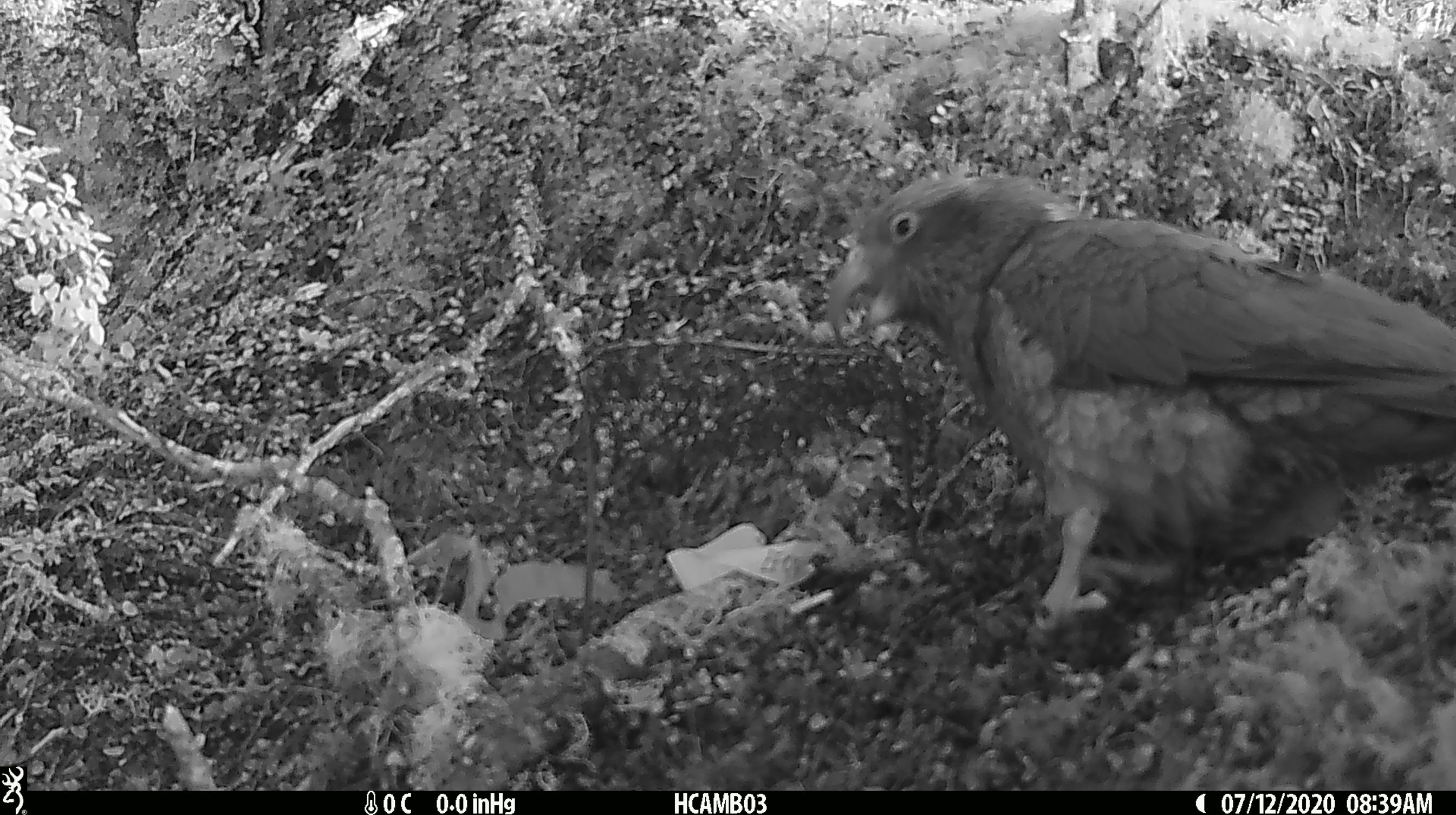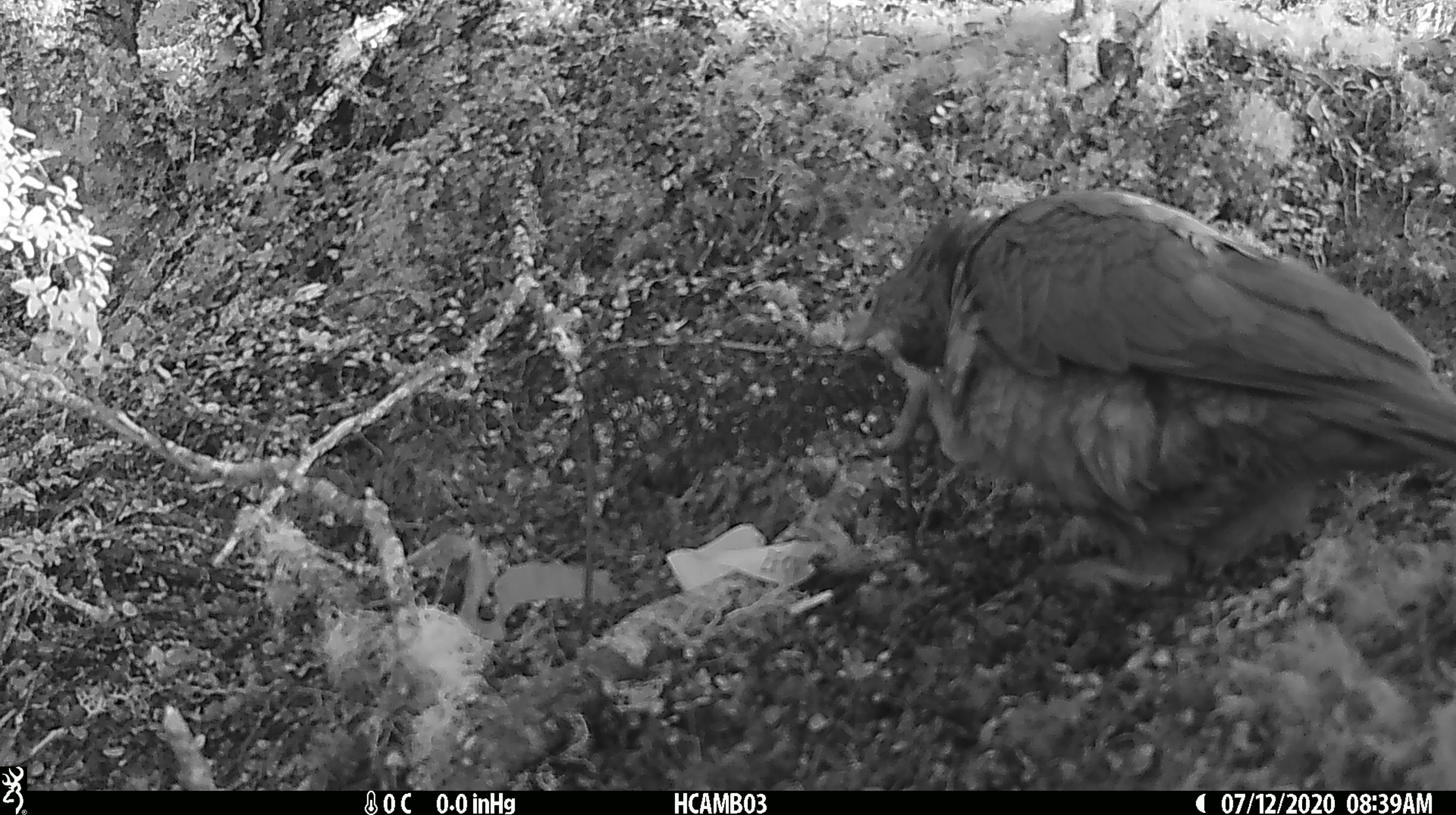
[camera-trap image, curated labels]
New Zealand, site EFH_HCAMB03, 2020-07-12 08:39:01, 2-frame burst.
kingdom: Animalia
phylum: Chordata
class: Aves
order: Psittaciformes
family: Strigopidae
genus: Nestor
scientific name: Nestor notabilis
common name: kea